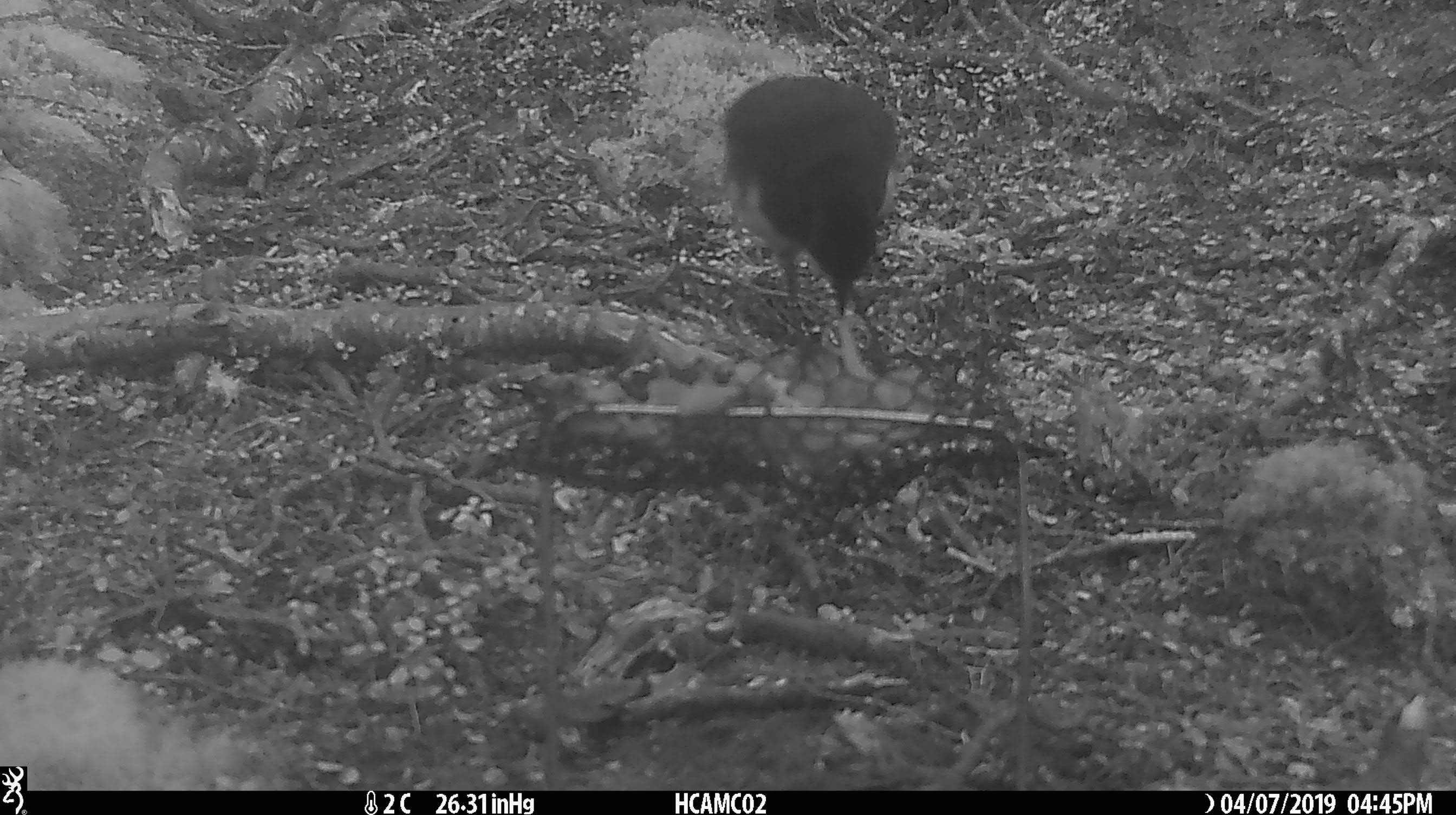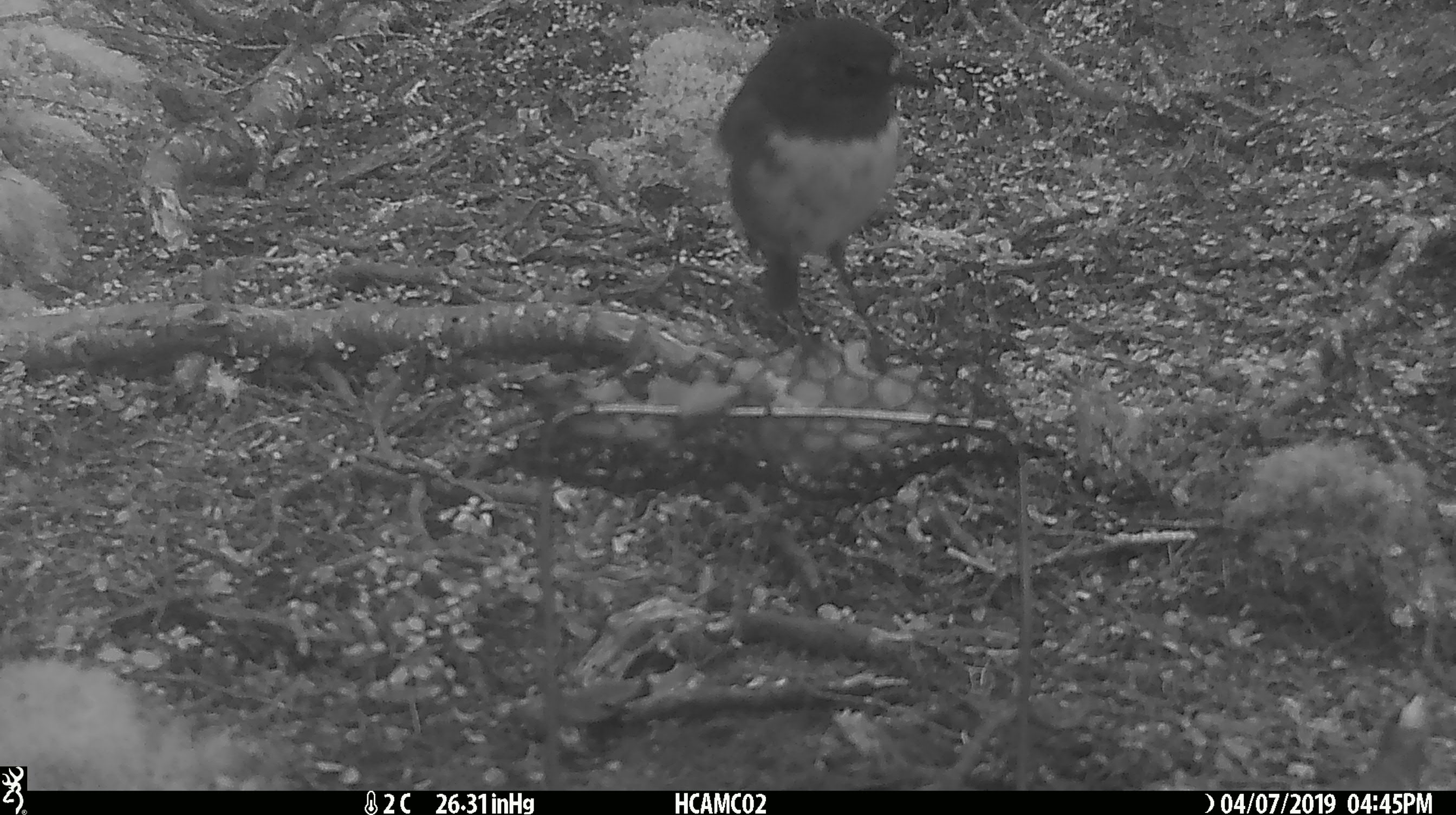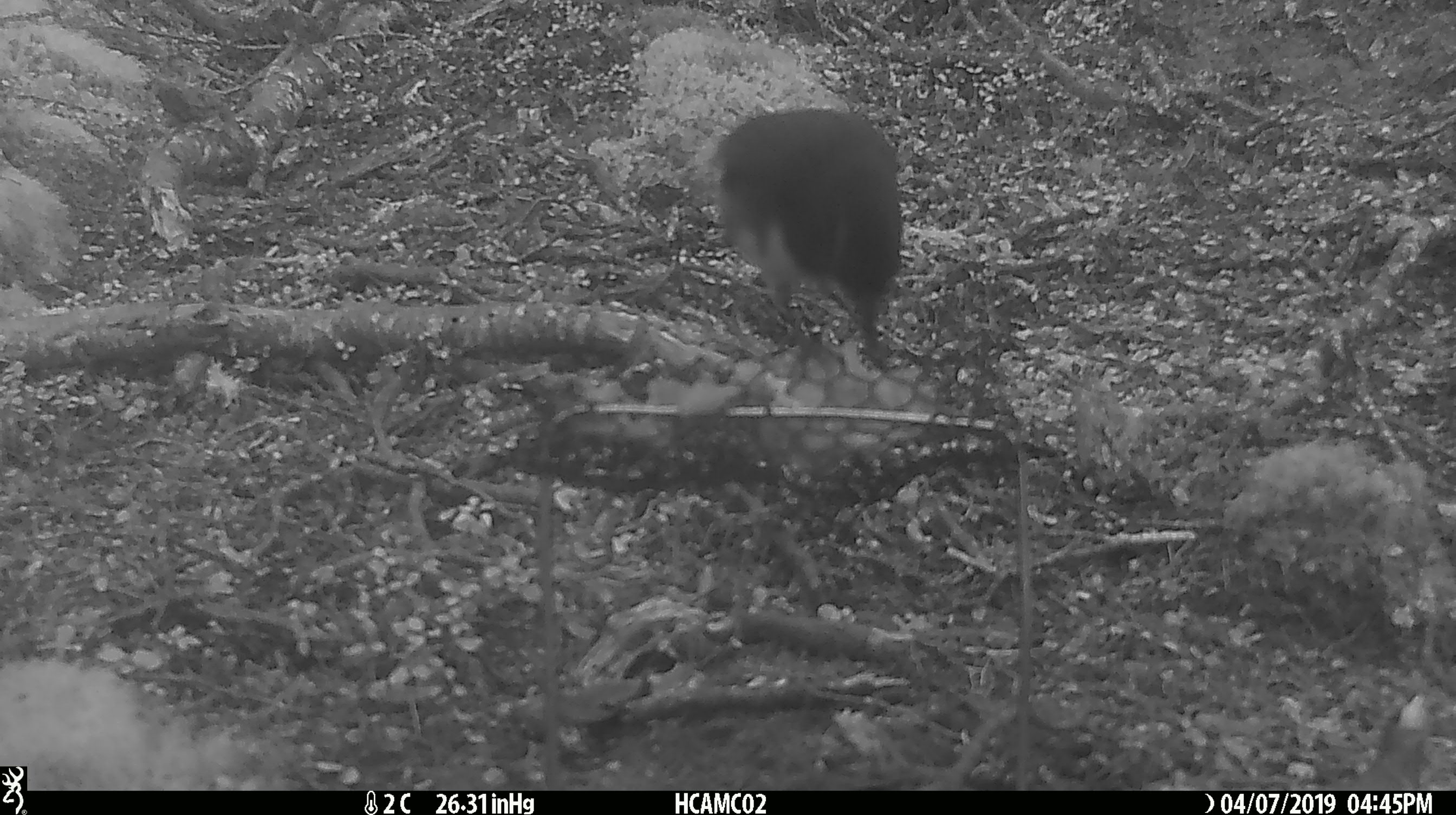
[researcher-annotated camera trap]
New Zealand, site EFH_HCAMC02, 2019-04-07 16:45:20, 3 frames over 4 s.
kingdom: Animalia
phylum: Chordata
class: Aves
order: Passeriformes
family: Petroicidae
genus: Petroica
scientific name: Petroica australis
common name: new zealand robin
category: robin